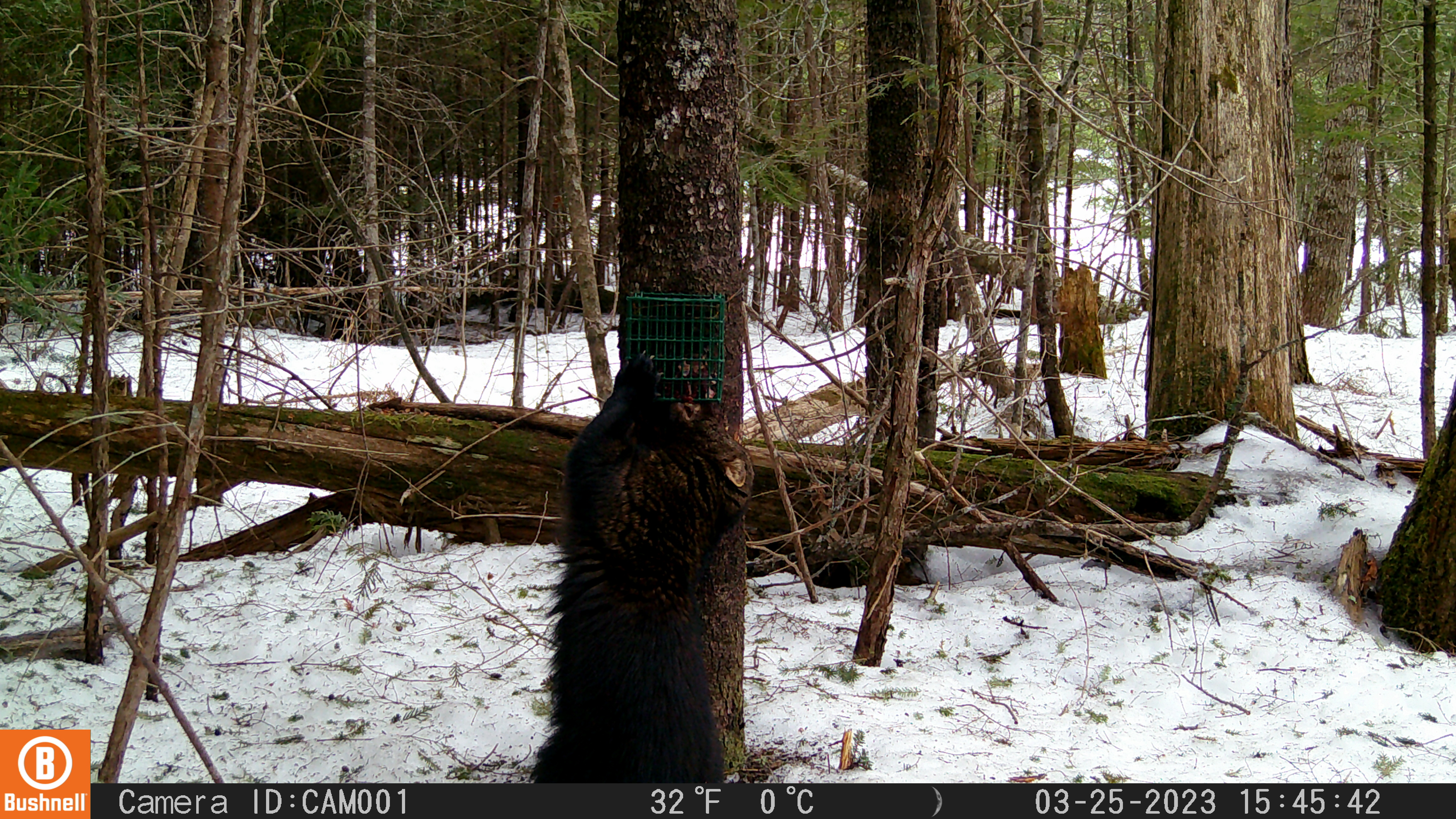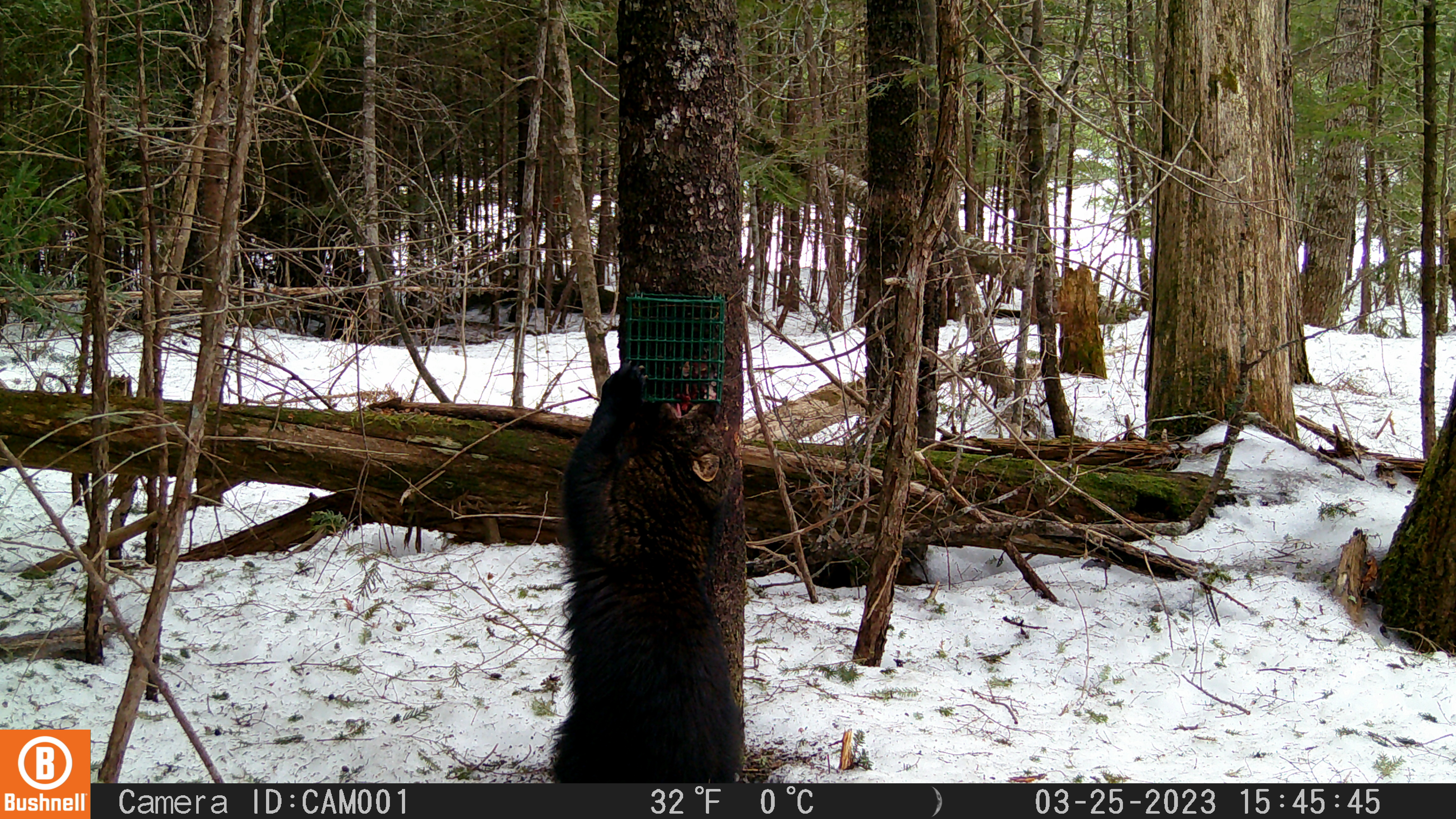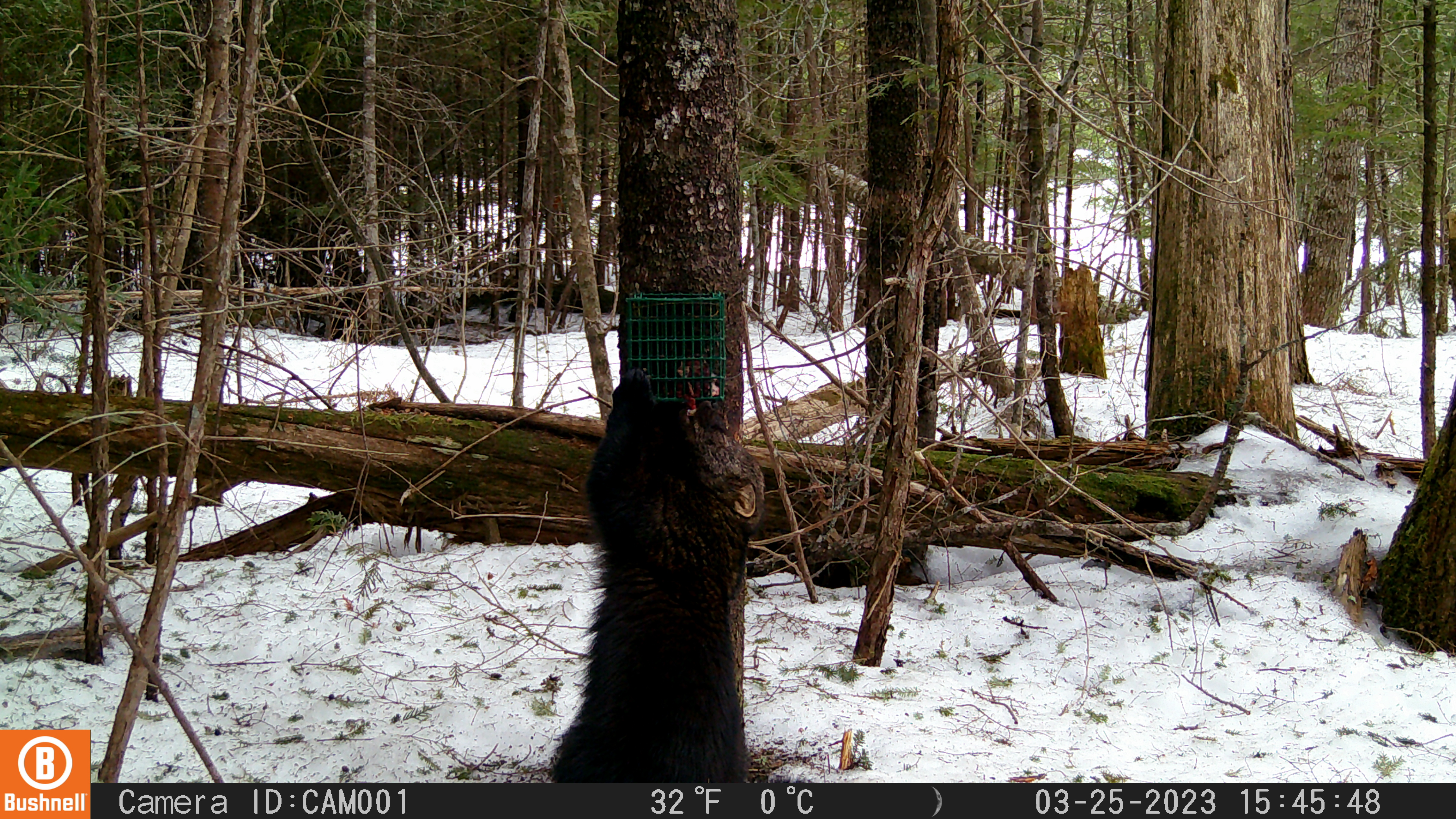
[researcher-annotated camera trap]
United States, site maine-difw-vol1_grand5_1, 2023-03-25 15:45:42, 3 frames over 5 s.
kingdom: Animalia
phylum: Chordata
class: Mammalia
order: Carnivora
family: Mustelidae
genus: Pekania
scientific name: Pekania pennanti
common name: fisher